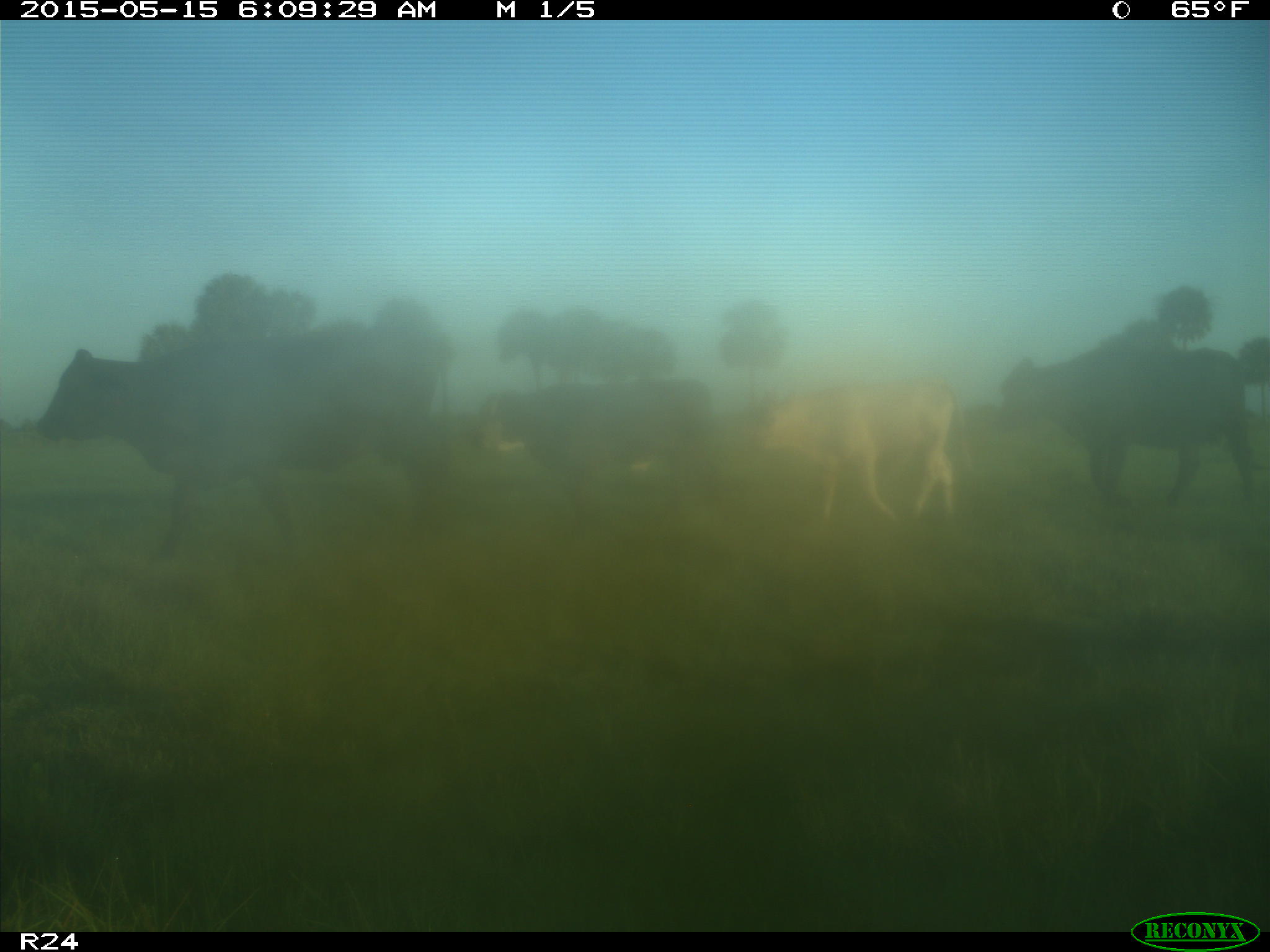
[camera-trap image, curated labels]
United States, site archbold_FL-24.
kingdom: Animalia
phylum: Chordata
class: Mammalia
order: Artiodactyla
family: Bovidae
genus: Bos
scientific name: Bos taurus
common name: domestic cow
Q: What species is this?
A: Bos taurus (domestic cow).